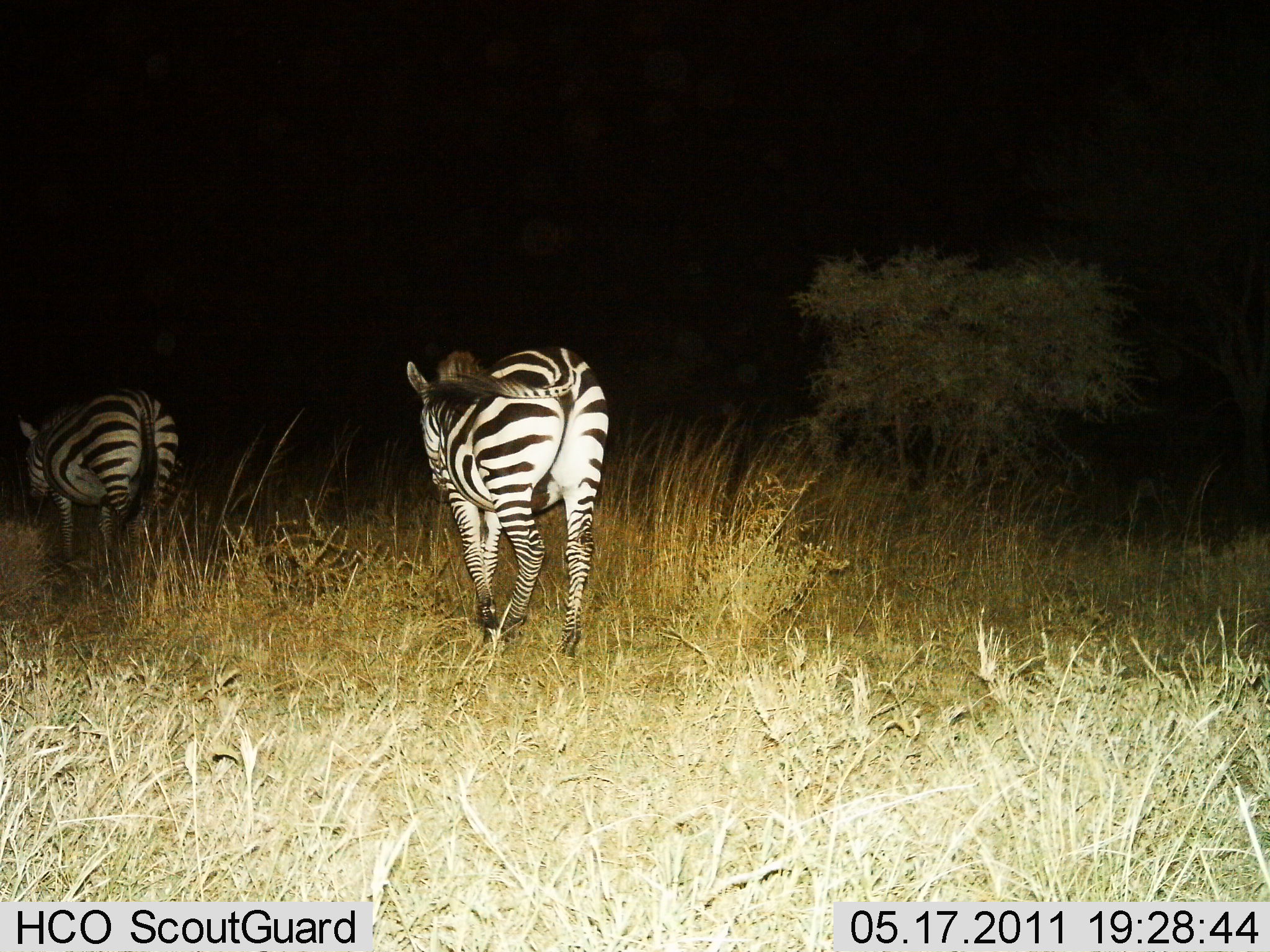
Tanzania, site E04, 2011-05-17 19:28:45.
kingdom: Animalia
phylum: Chordata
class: Mammalia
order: Perissodactyla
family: Equidae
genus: Equus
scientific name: Equus quagga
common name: plains zebra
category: zebra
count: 2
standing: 8%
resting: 0%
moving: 92%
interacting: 0%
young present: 0%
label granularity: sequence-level